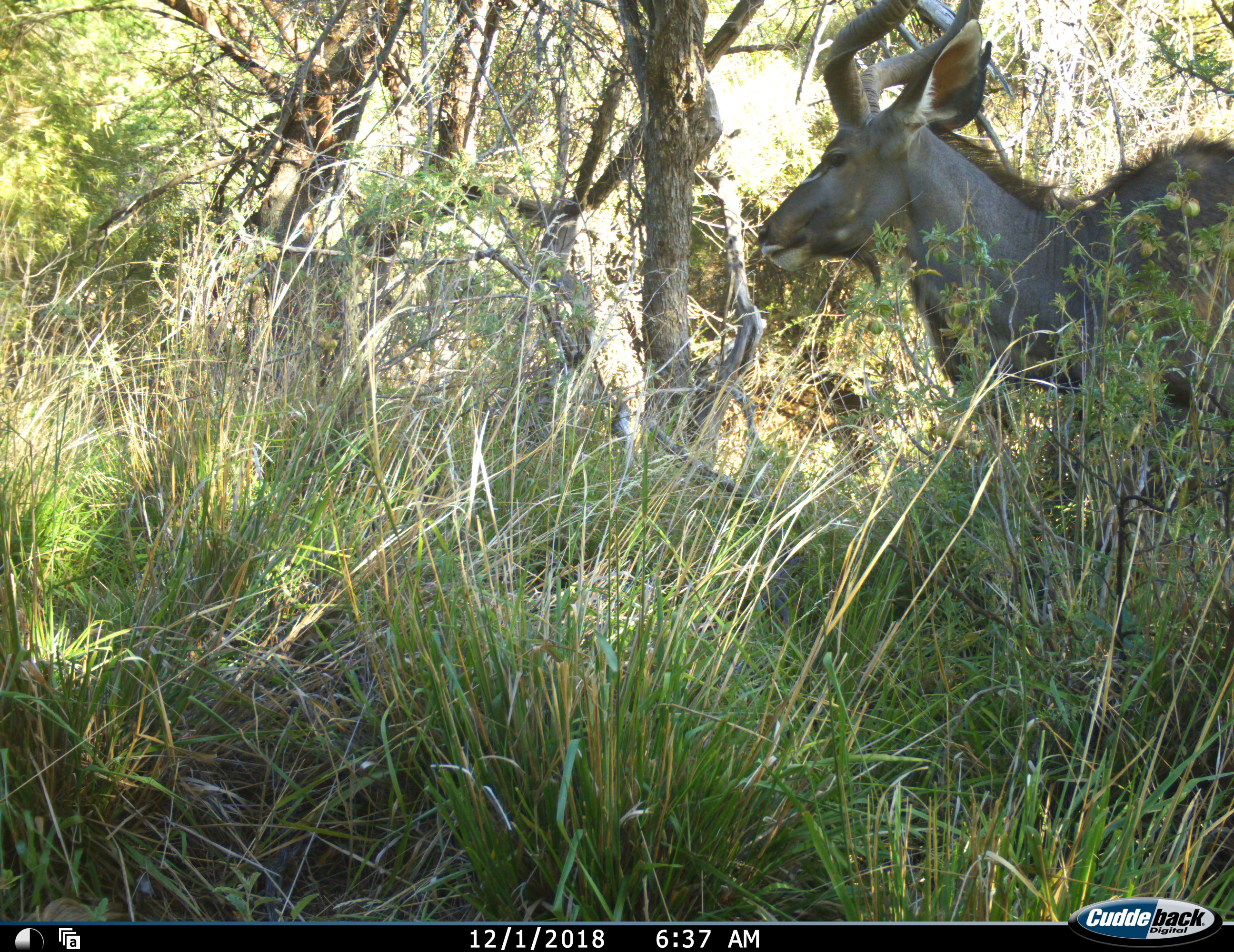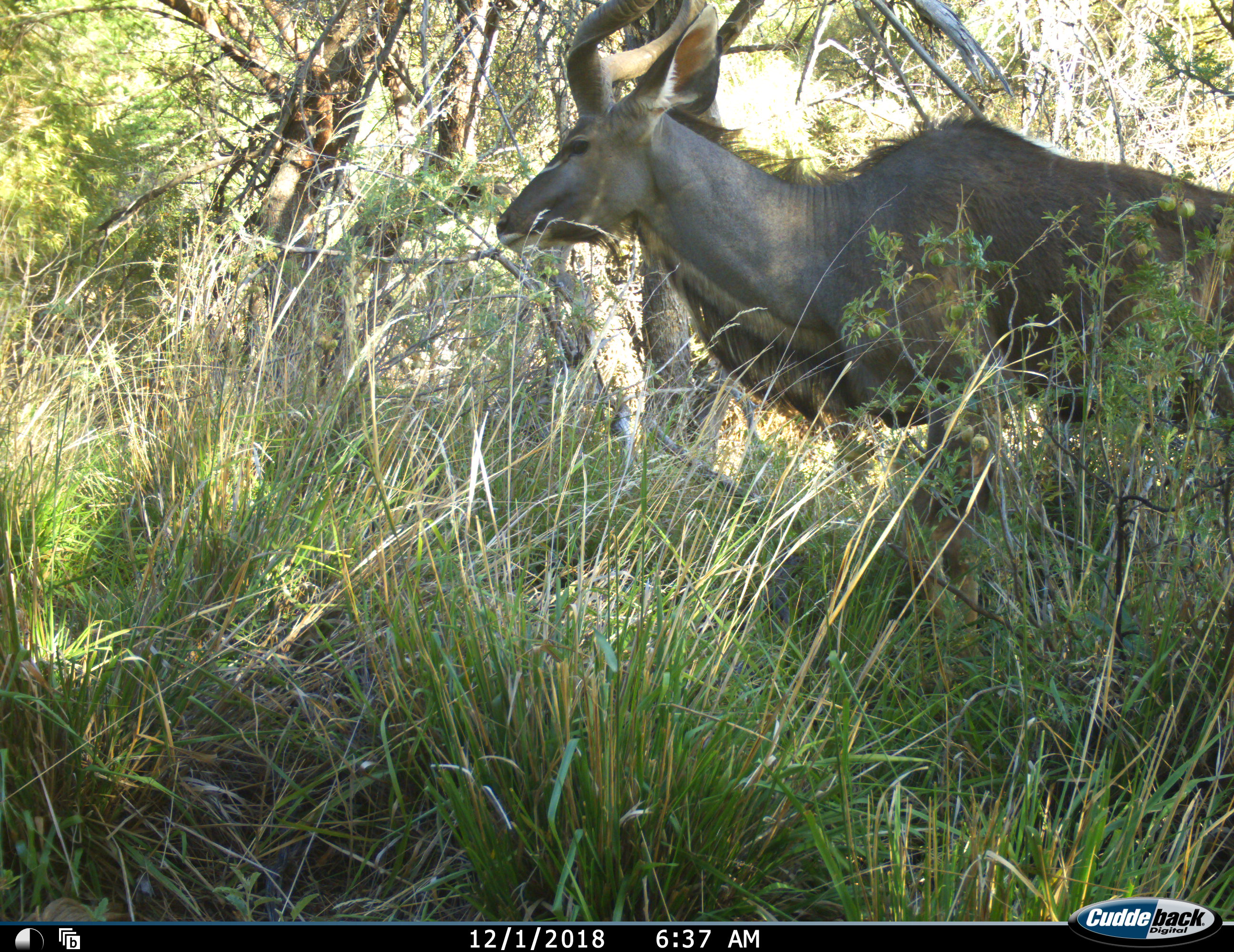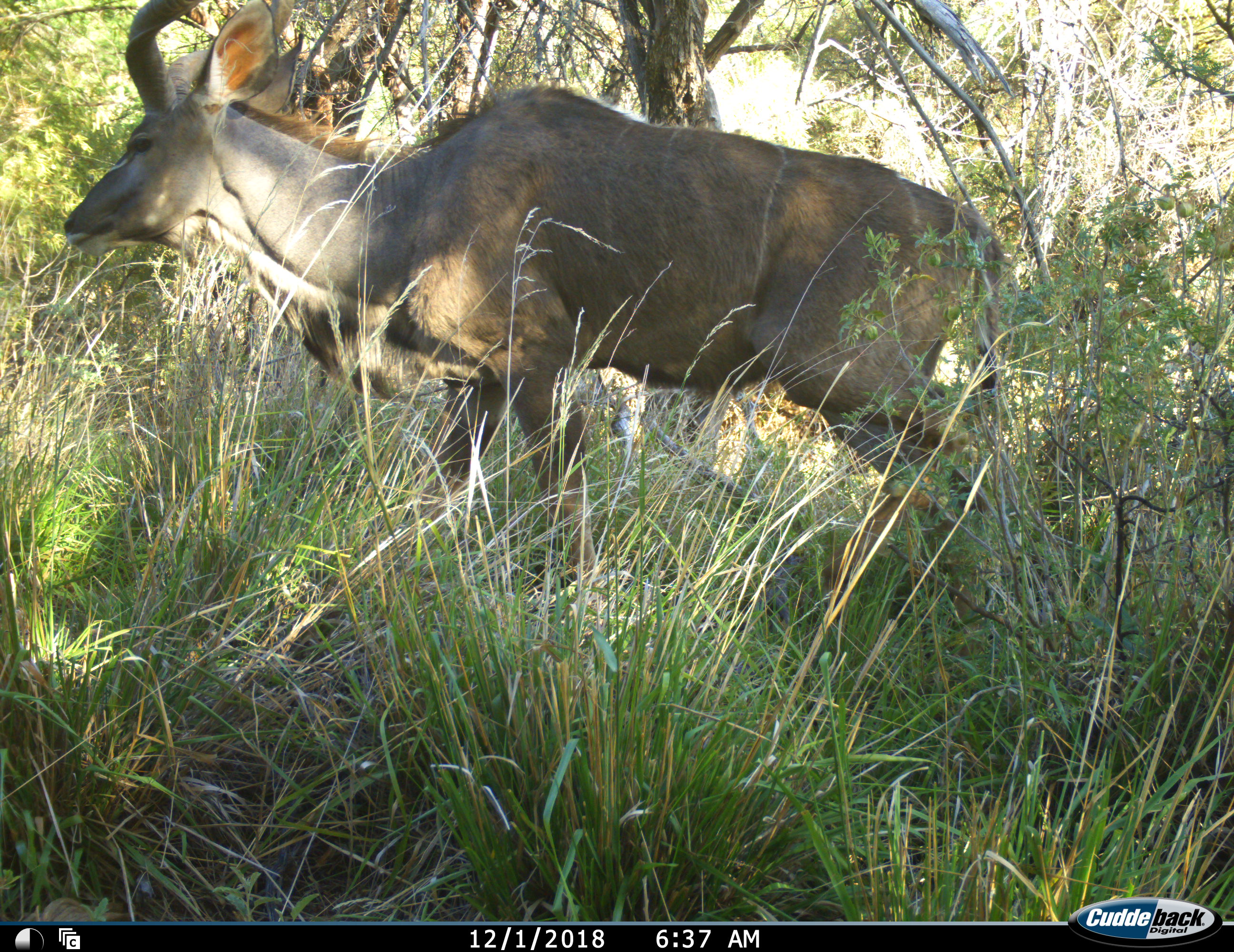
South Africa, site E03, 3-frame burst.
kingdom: Animalia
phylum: Chordata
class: Mammalia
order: Artiodactyla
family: Bovidae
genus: Tragelaphus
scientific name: Tragelaphus strepsiceros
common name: greater kudu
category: kudu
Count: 1.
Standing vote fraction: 0%.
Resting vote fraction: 0%.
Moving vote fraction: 100%.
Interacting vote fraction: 0%.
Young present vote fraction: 0%.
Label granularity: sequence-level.